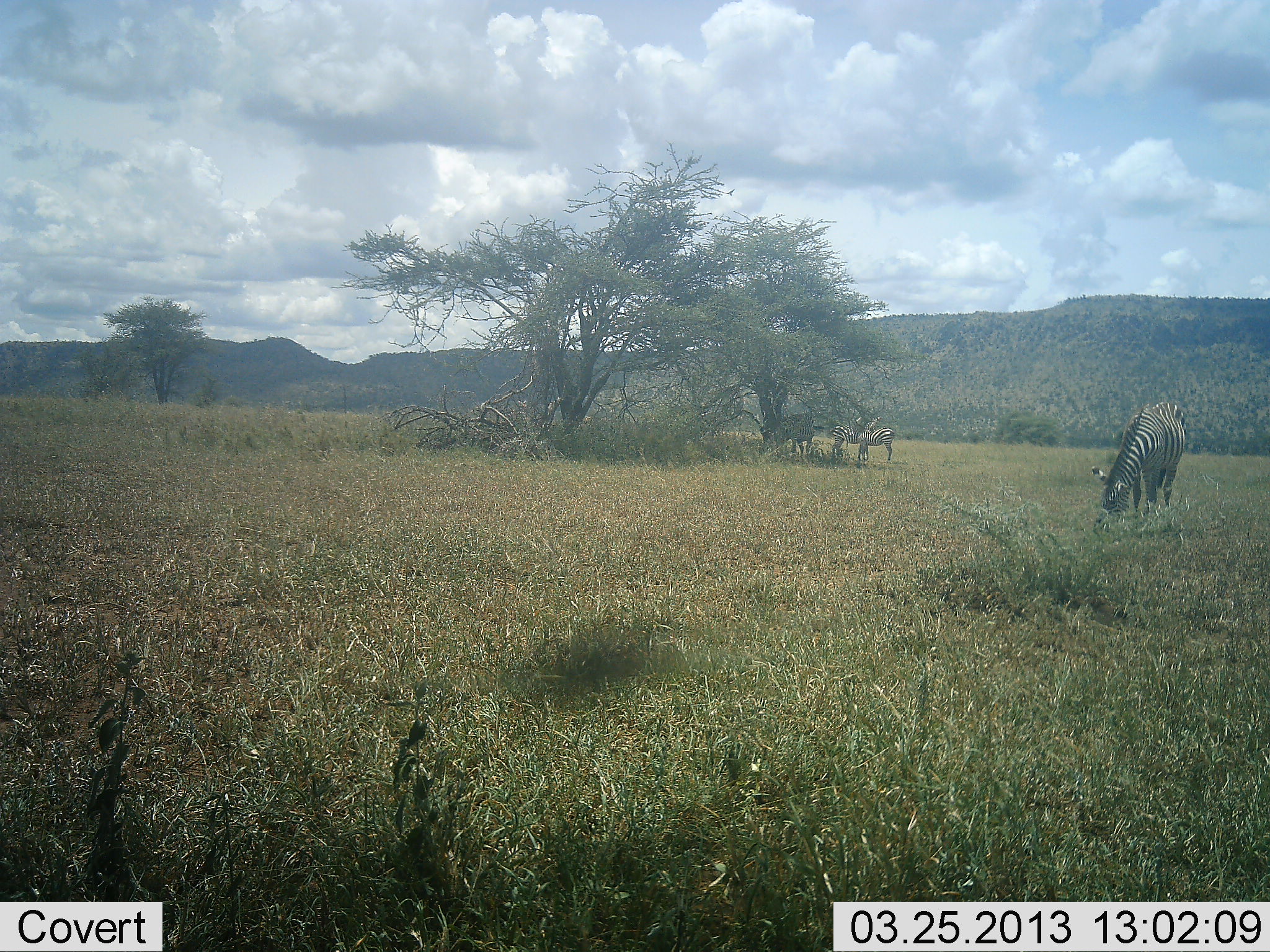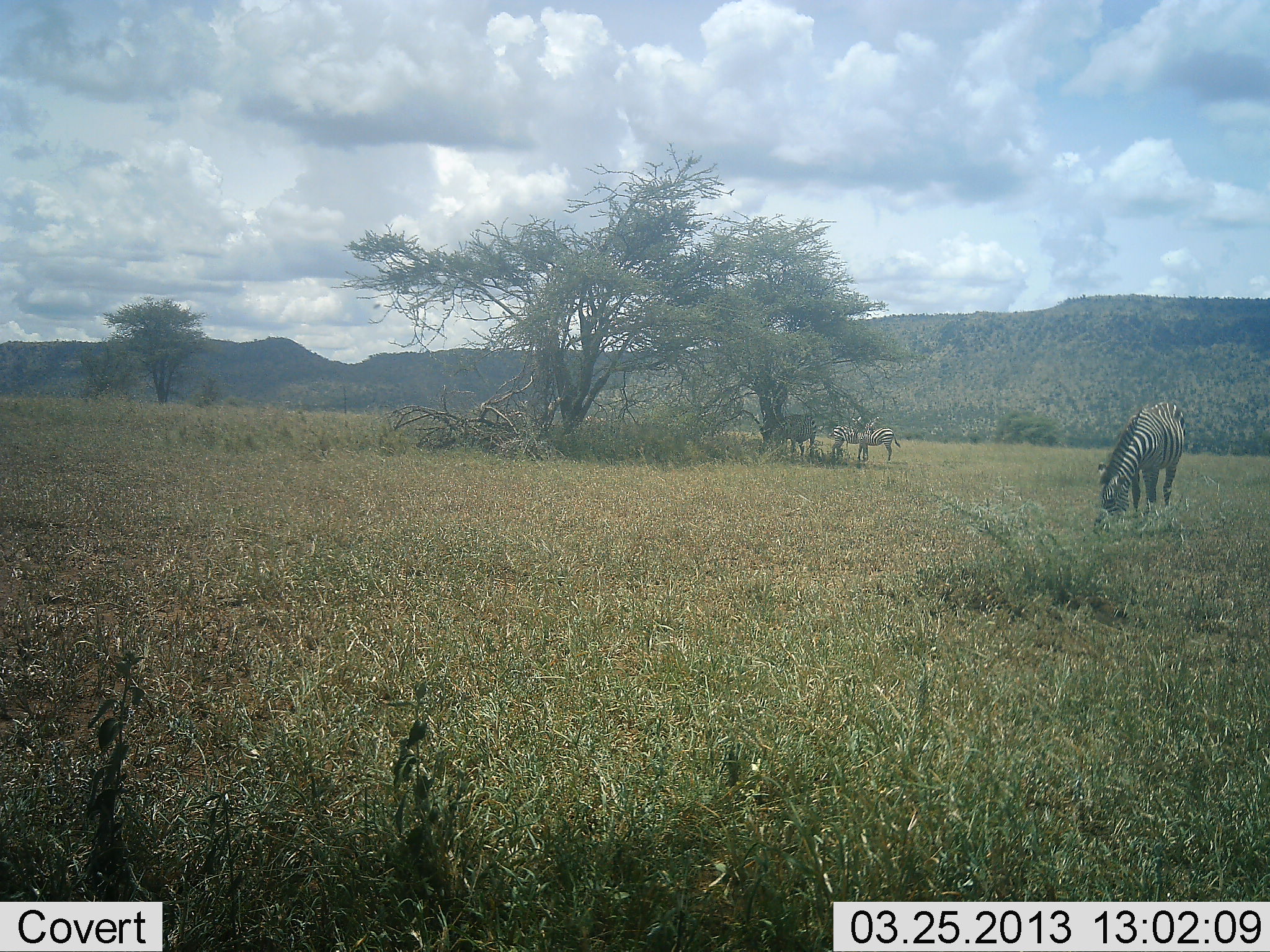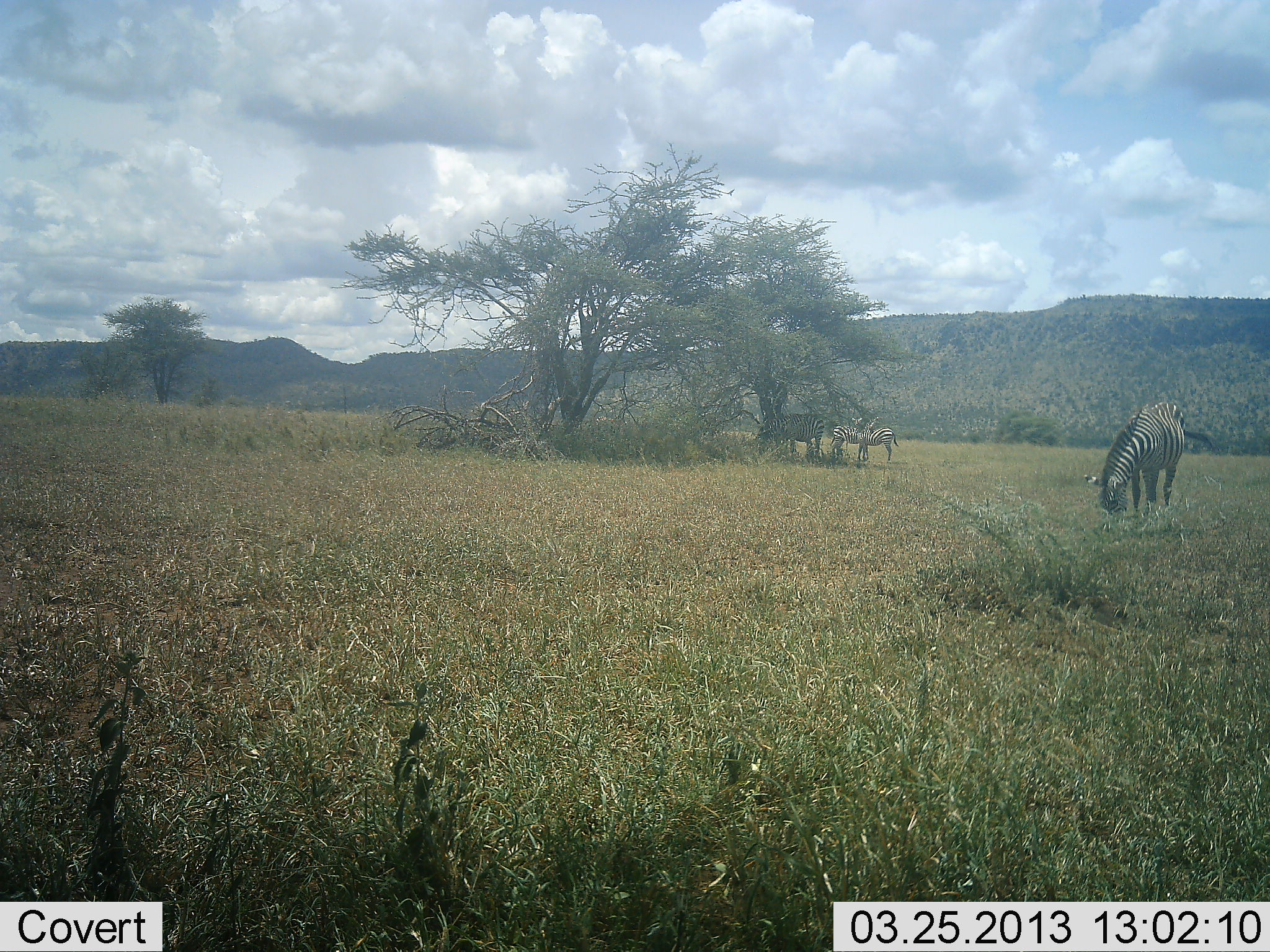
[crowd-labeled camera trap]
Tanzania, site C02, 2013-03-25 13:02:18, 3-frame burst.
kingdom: Animalia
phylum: Chordata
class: Mammalia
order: Perissodactyla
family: Equidae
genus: Equus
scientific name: Equus quagga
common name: plains zebra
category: zebra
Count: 3.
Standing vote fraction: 68%.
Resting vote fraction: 5%.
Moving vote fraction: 0%.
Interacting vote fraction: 0%.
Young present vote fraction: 0%.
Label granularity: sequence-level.